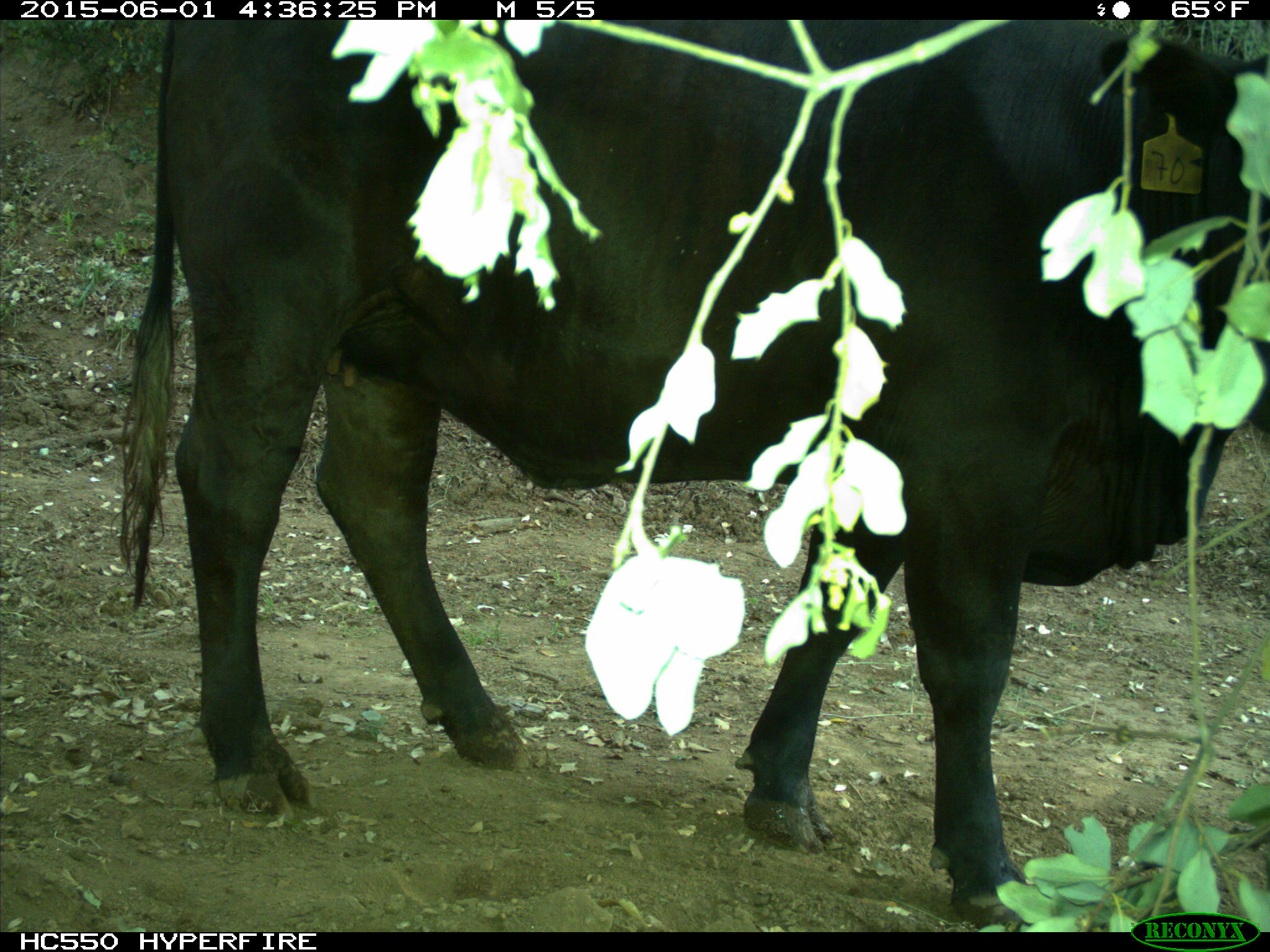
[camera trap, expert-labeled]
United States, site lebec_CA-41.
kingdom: Animalia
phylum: Chordata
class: Mammalia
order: Artiodactyla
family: Bovidae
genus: Bos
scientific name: Bos taurus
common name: domestic cow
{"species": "Bos taurus (domestic cow)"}